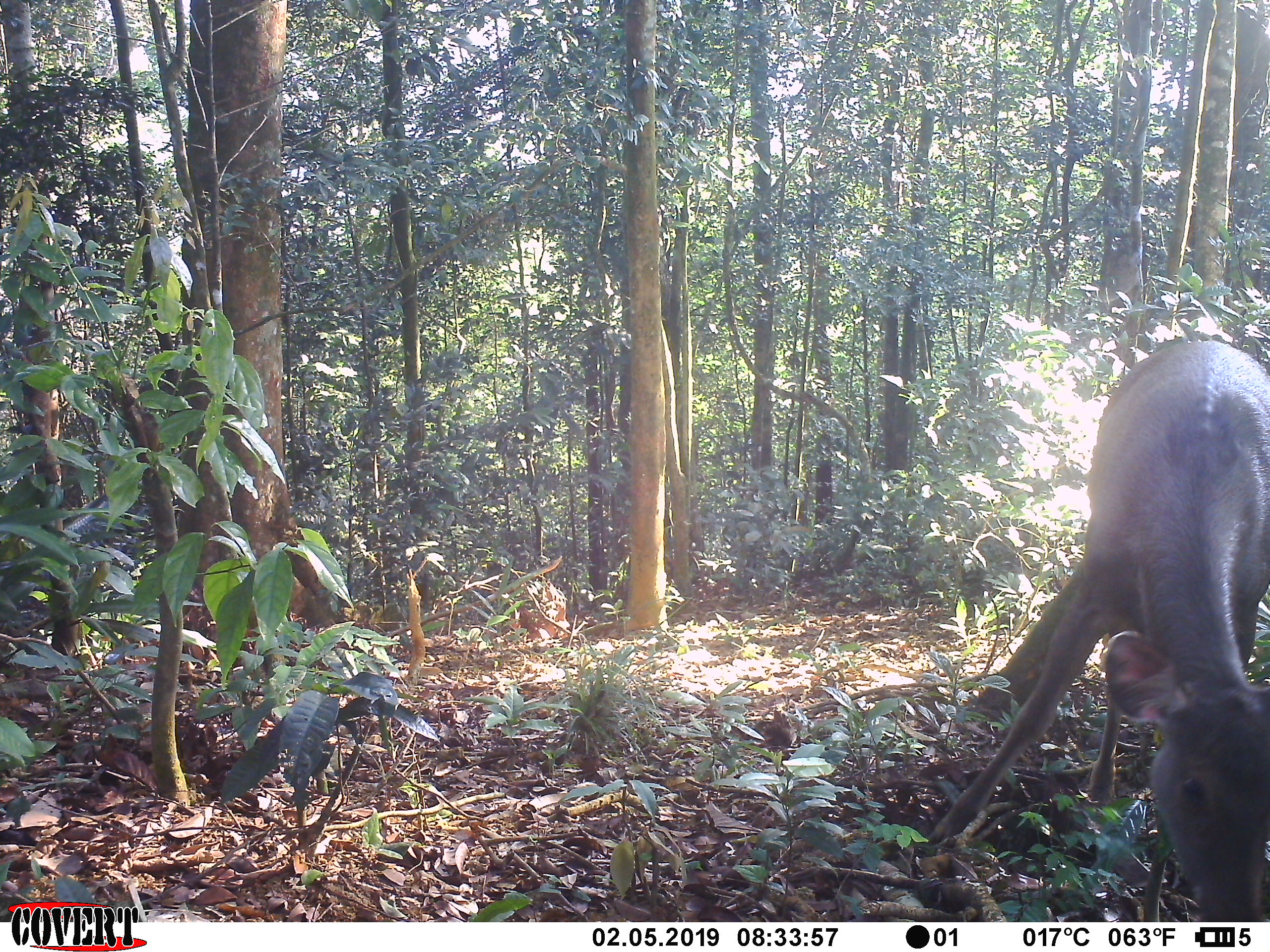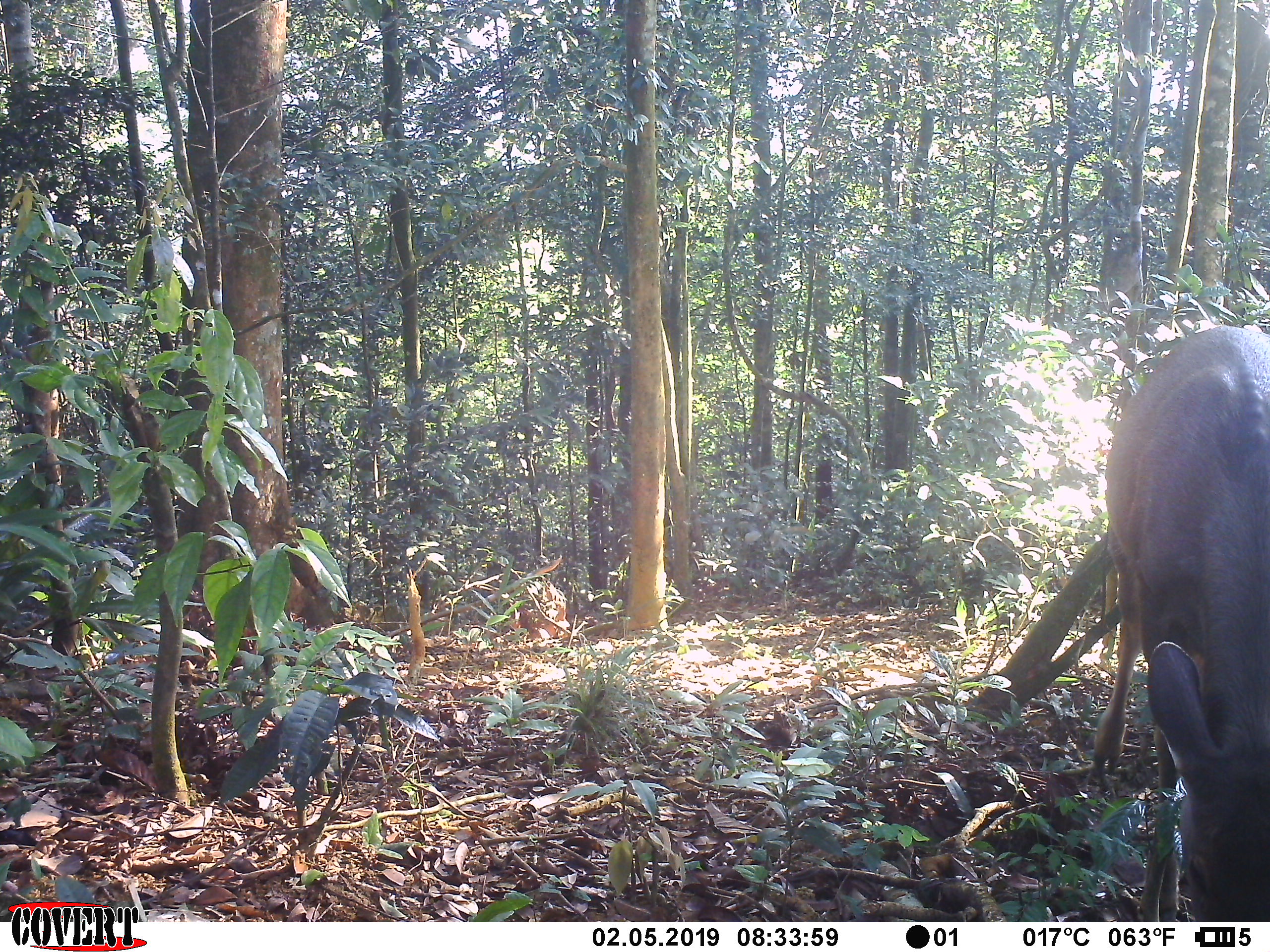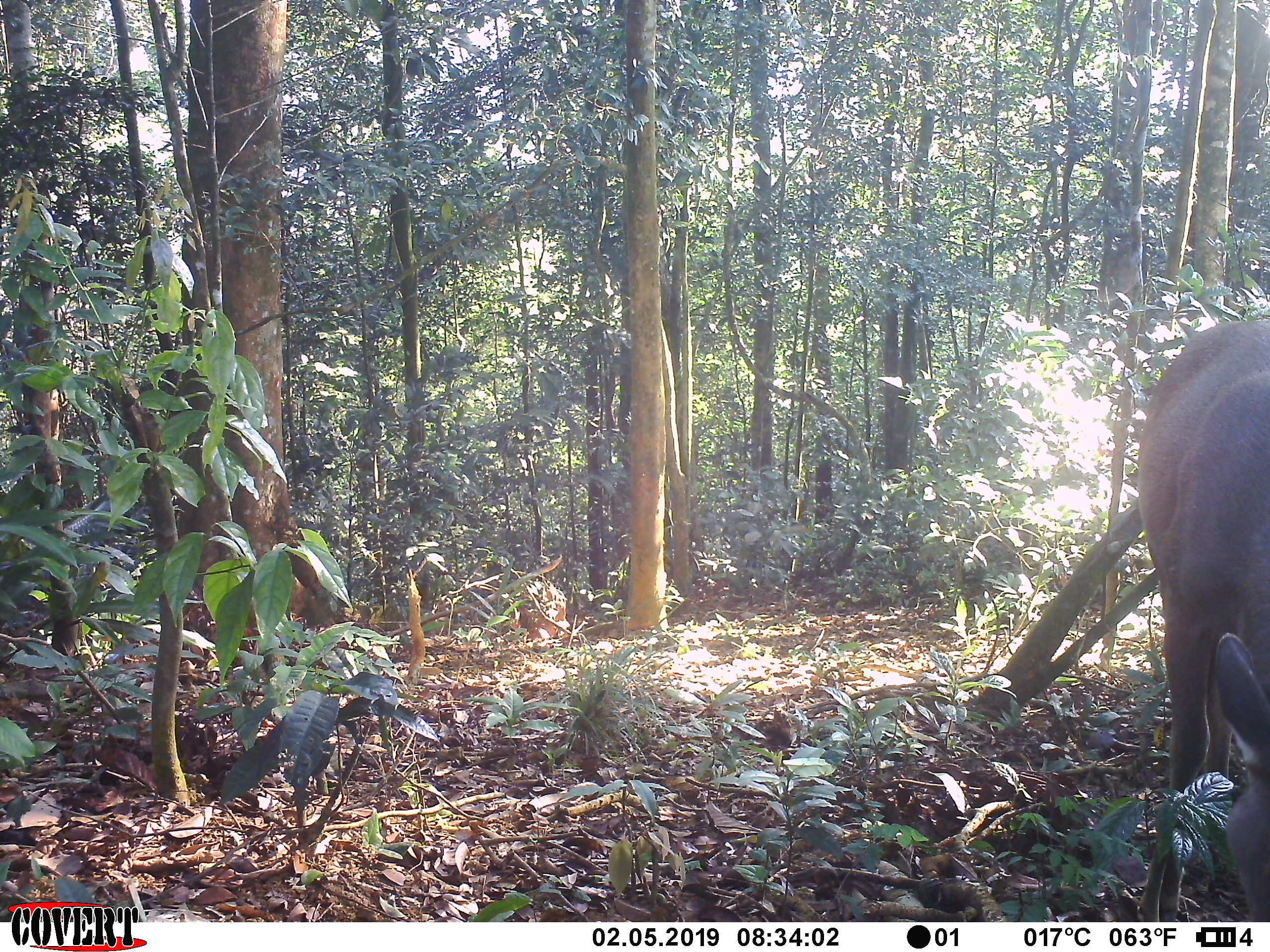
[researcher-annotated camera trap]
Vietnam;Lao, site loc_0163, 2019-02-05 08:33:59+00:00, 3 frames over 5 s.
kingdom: Animalia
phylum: Chordata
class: Mammalia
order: Artiodactyla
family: Cervidae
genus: Rusa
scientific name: Rusa unicolor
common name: sambar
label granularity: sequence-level